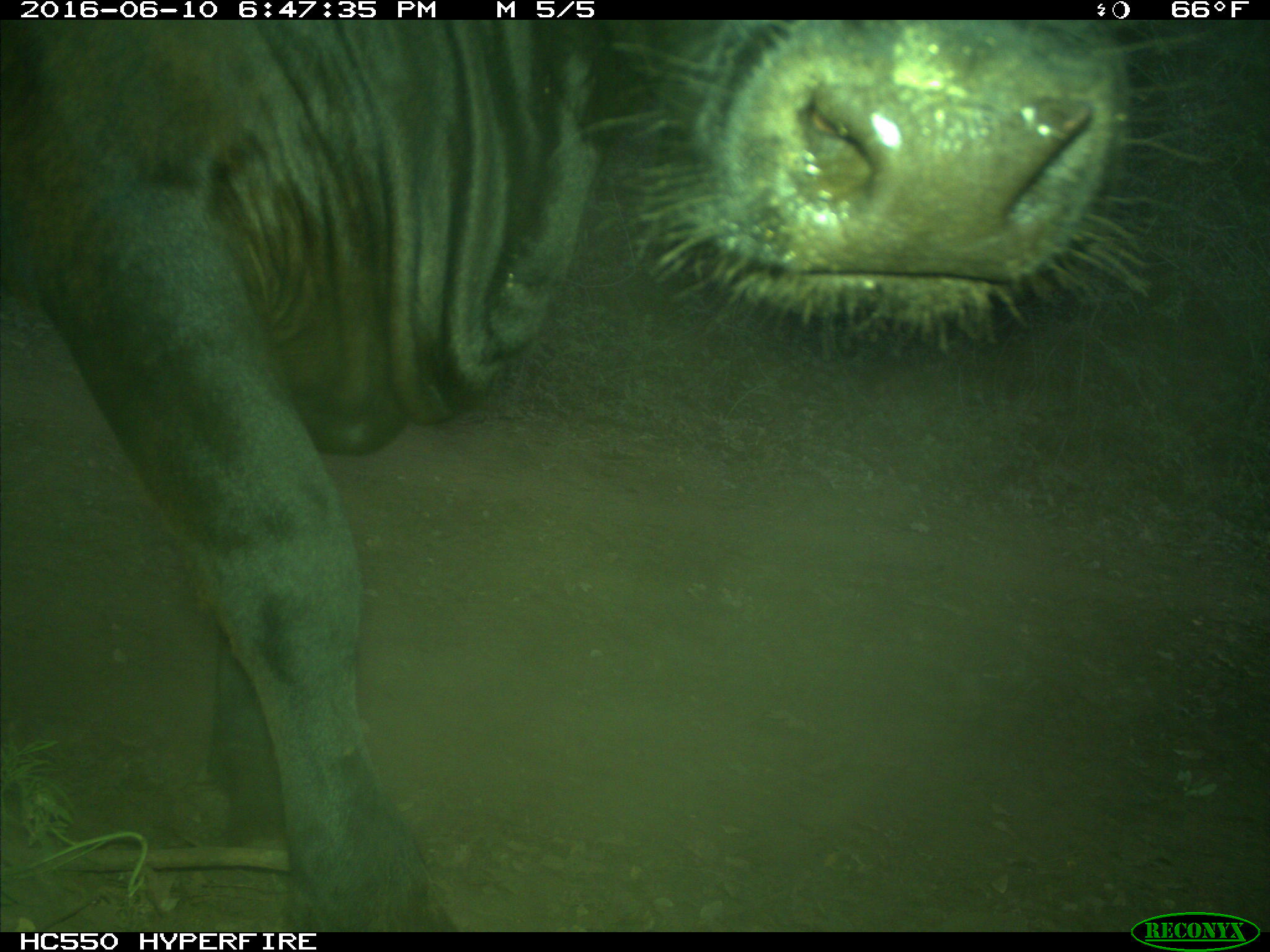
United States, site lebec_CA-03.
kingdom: Animalia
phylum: Chordata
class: Mammalia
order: Artiodactyla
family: Bovidae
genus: Bos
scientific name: Bos taurus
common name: domestic cow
Bos taurus (domestic cow).